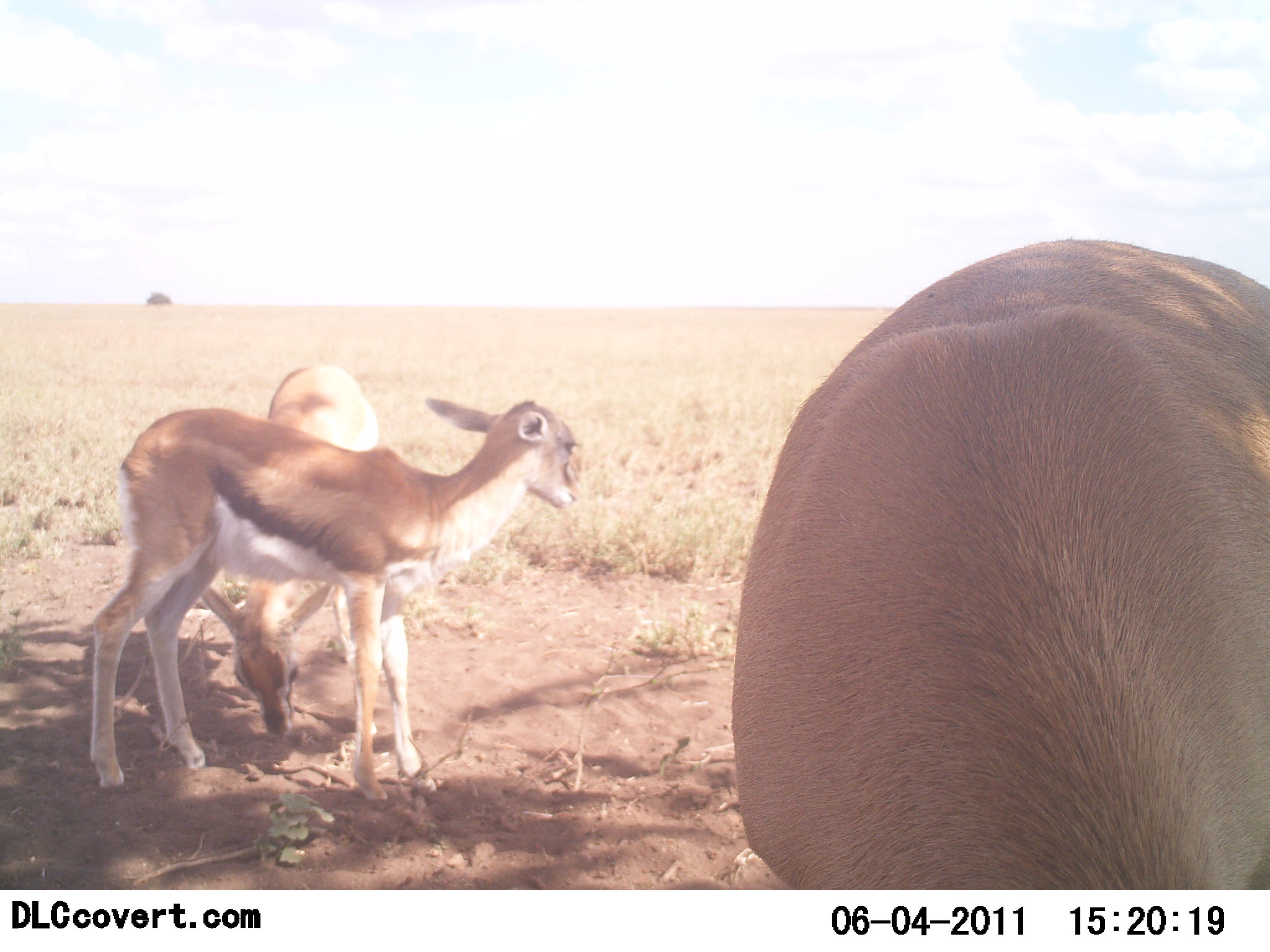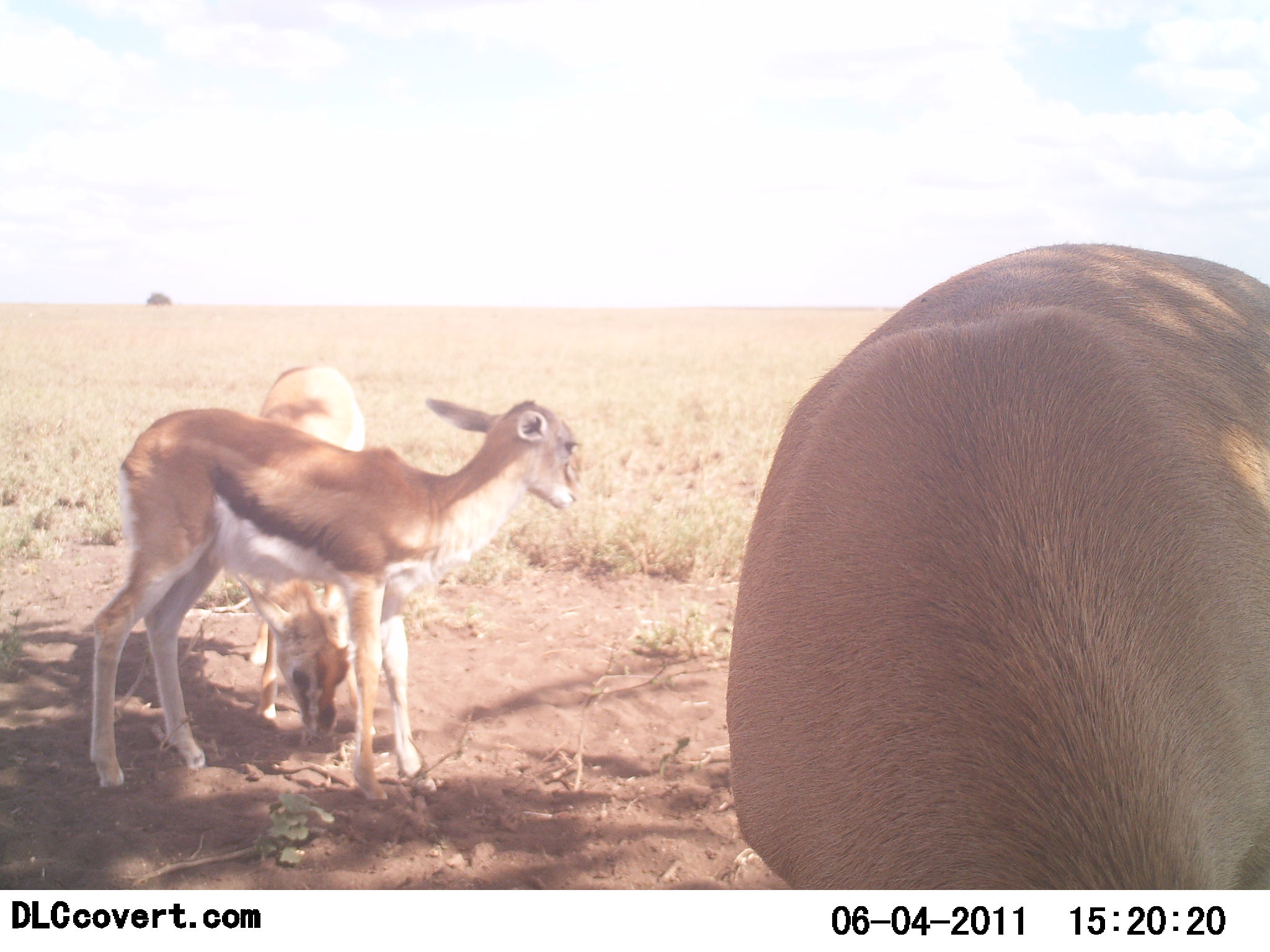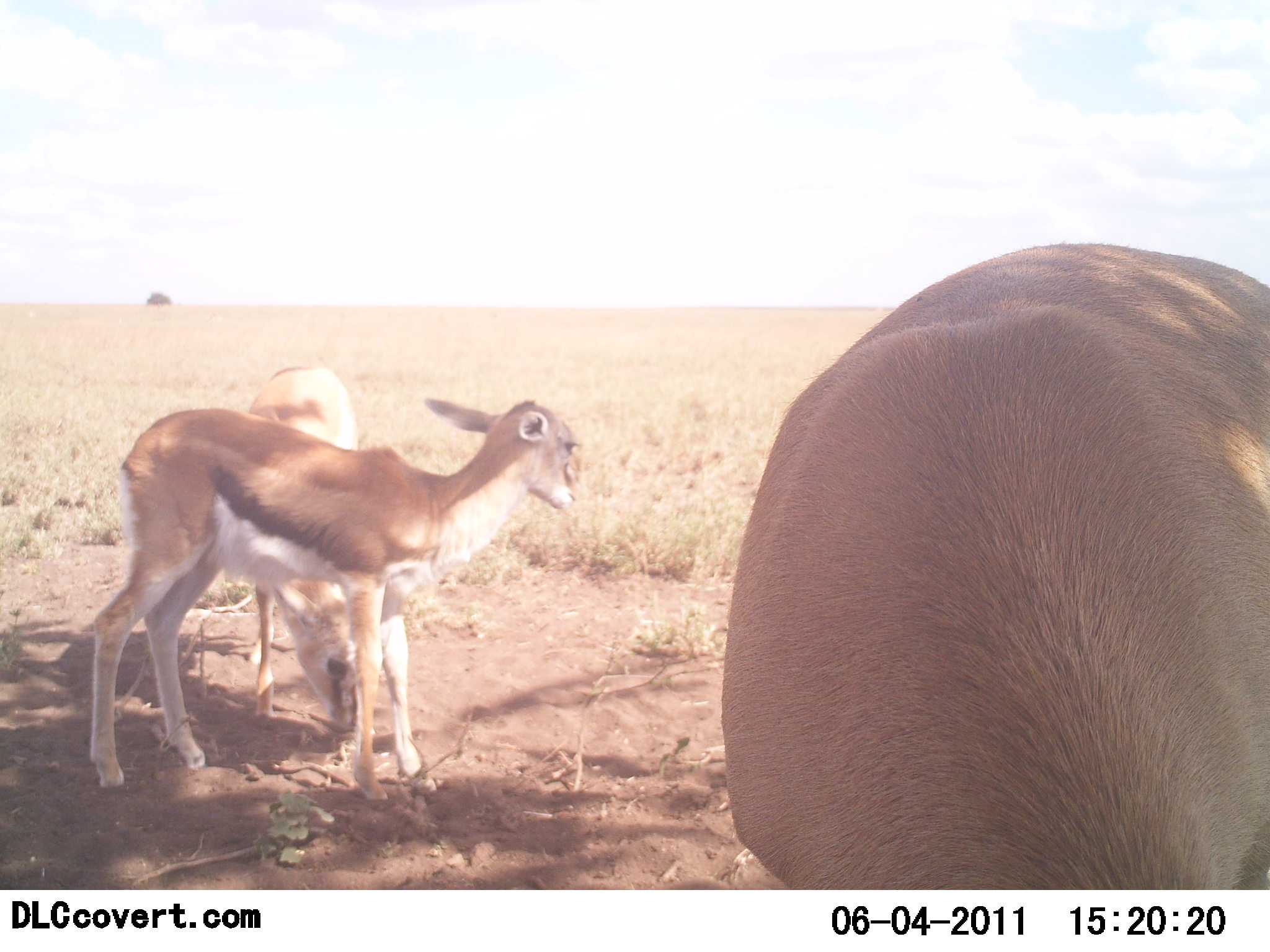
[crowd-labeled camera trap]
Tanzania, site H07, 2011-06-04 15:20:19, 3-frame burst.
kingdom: Animalia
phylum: Chordata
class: Mammalia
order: Artiodactyla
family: Bovidae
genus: Eudorcas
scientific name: Eudorcas thomsonii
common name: thomson's gazelle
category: gazellethomsons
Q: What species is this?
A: Gazellethomsons (thomson's gazelle) (Eudorcas thomsonii).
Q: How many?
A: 3.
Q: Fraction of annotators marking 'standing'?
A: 90%.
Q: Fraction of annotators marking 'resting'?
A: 10%.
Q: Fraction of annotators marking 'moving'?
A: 0%.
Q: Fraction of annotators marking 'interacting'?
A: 10%.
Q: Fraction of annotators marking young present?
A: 70%.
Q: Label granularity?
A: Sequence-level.